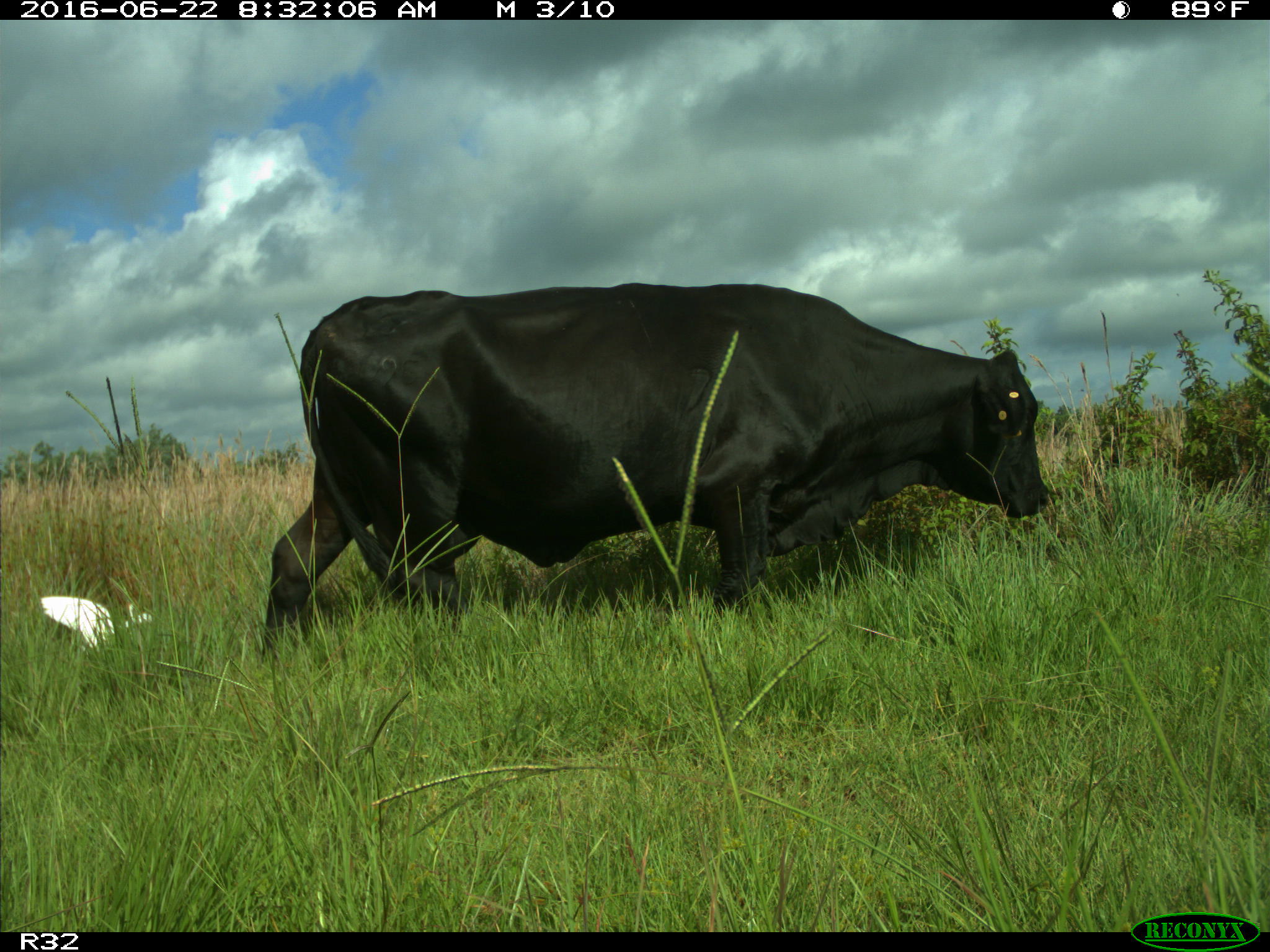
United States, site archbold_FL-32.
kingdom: Animalia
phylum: Chordata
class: Mammalia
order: Artiodactyla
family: Bovidae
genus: Bos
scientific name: Bos taurus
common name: domestic cow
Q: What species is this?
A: Bos taurus (domestic cow).